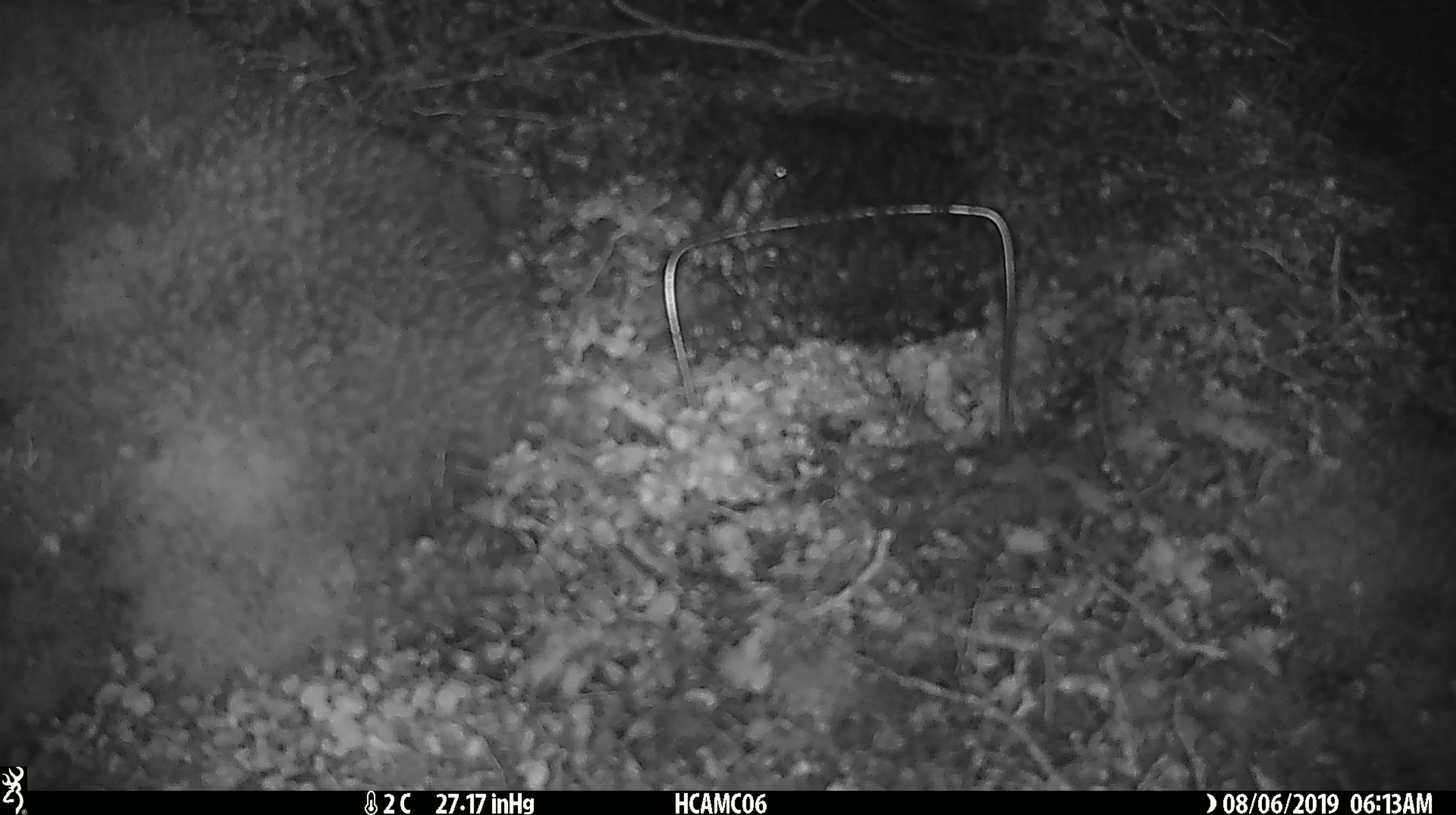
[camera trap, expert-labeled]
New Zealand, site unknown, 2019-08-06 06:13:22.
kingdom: Animalia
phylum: Chordata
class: Mammalia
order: Rodentia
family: Muridae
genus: Mus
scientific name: Mus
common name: mouse